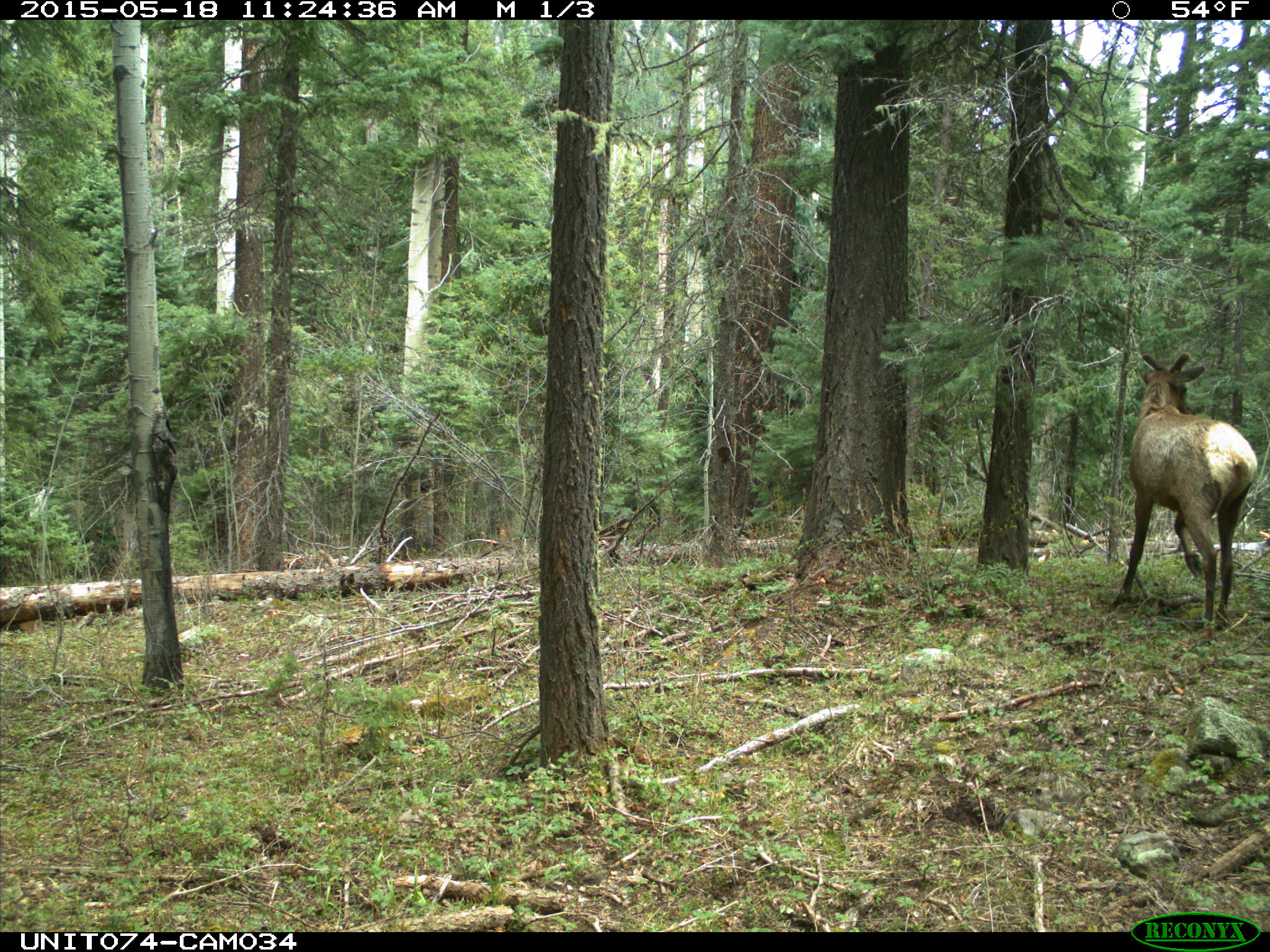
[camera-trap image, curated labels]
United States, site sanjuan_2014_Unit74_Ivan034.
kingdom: Animalia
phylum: Chordata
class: Mammalia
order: Artiodactyla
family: Cervidae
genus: Cervus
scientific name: Cervus elaphus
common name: red deer